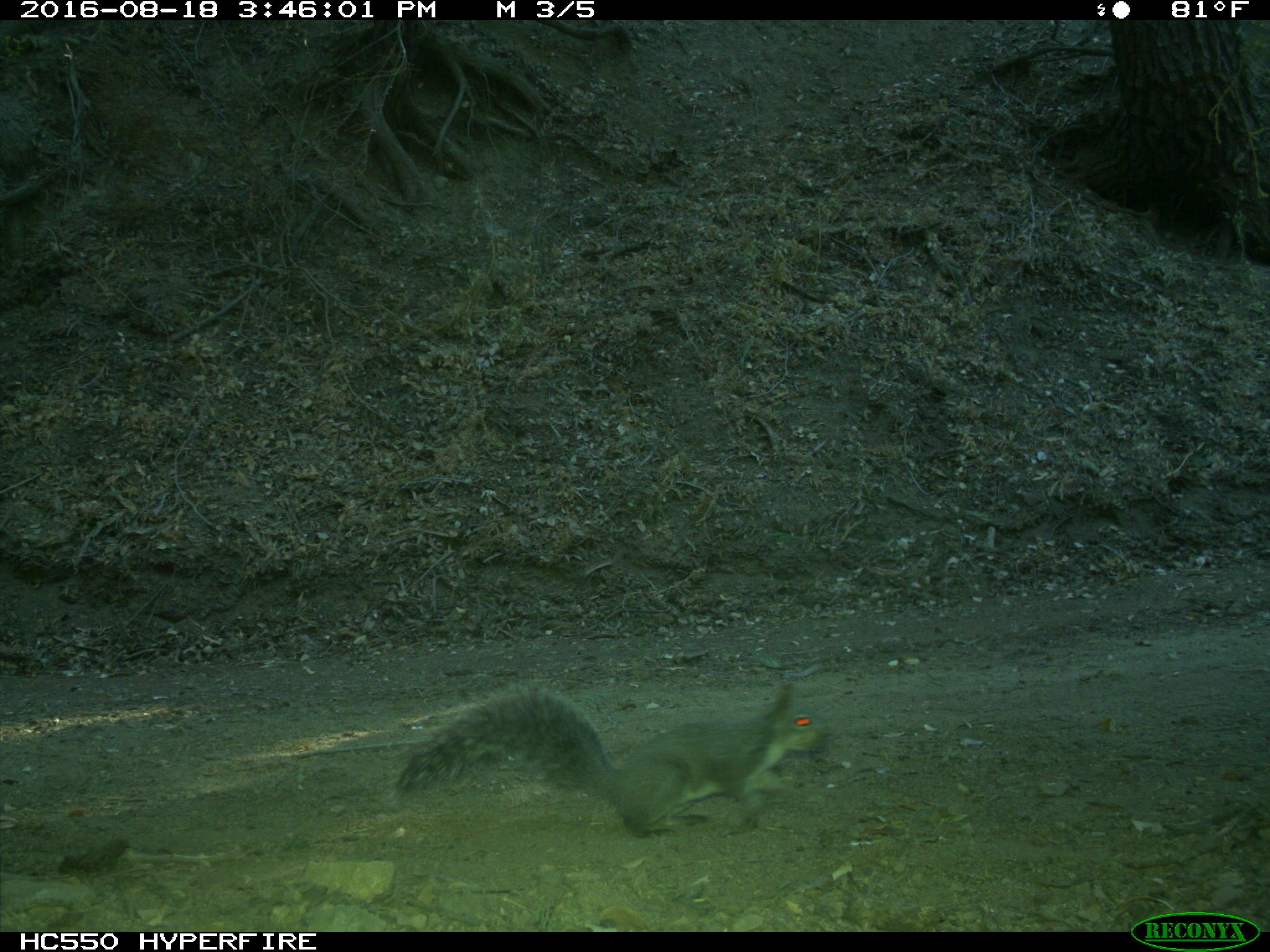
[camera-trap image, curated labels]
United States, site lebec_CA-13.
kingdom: Animalia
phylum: Chordata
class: Mammalia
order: Rodentia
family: Sciuridae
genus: Sciurus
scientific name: Sciurus carolinensis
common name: eastern gray squirrel